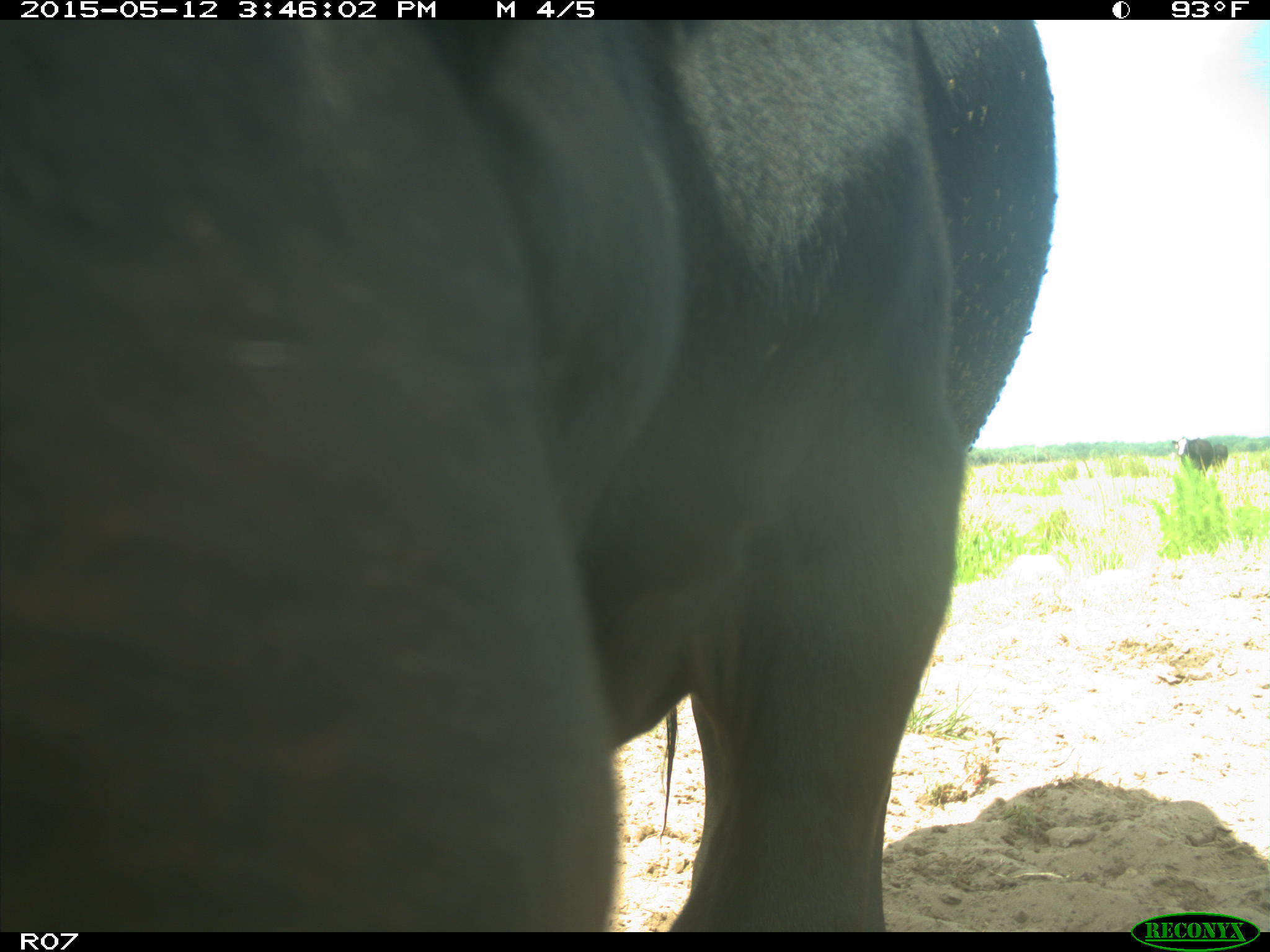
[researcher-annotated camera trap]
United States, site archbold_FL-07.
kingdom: Animalia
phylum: Chordata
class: Mammalia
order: Artiodactyla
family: Bovidae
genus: Bos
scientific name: Bos taurus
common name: domestic cow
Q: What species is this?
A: Bos taurus (domestic cow).